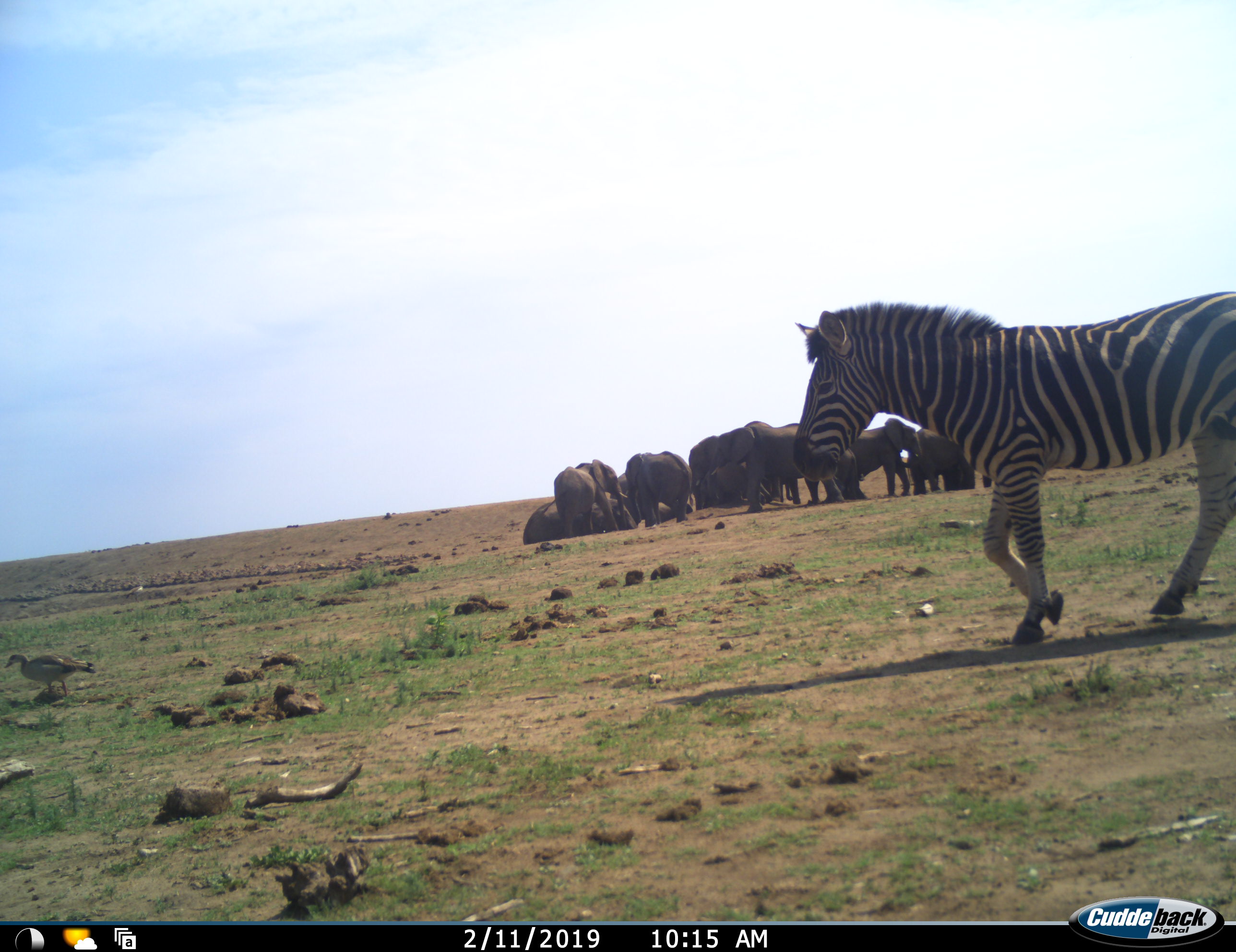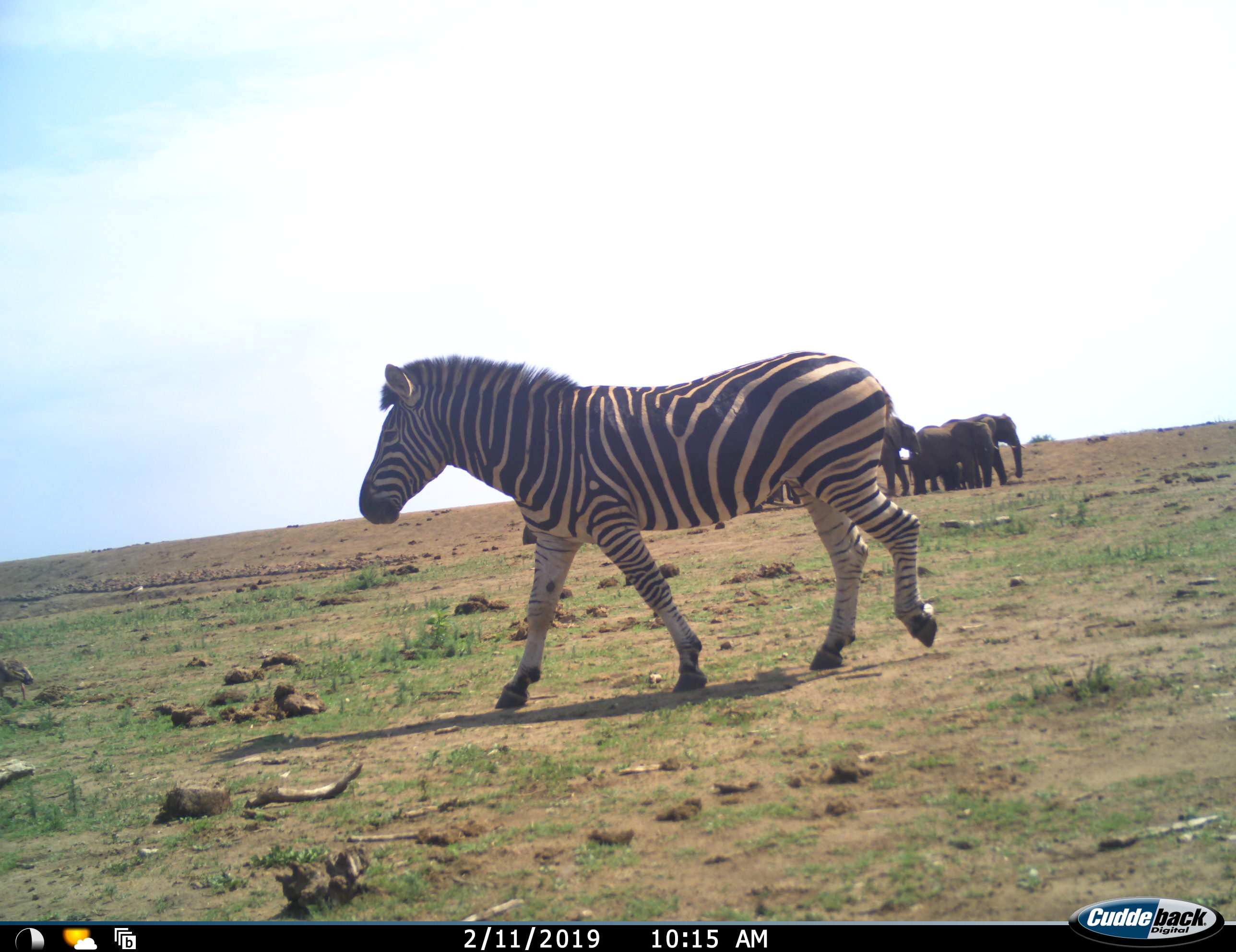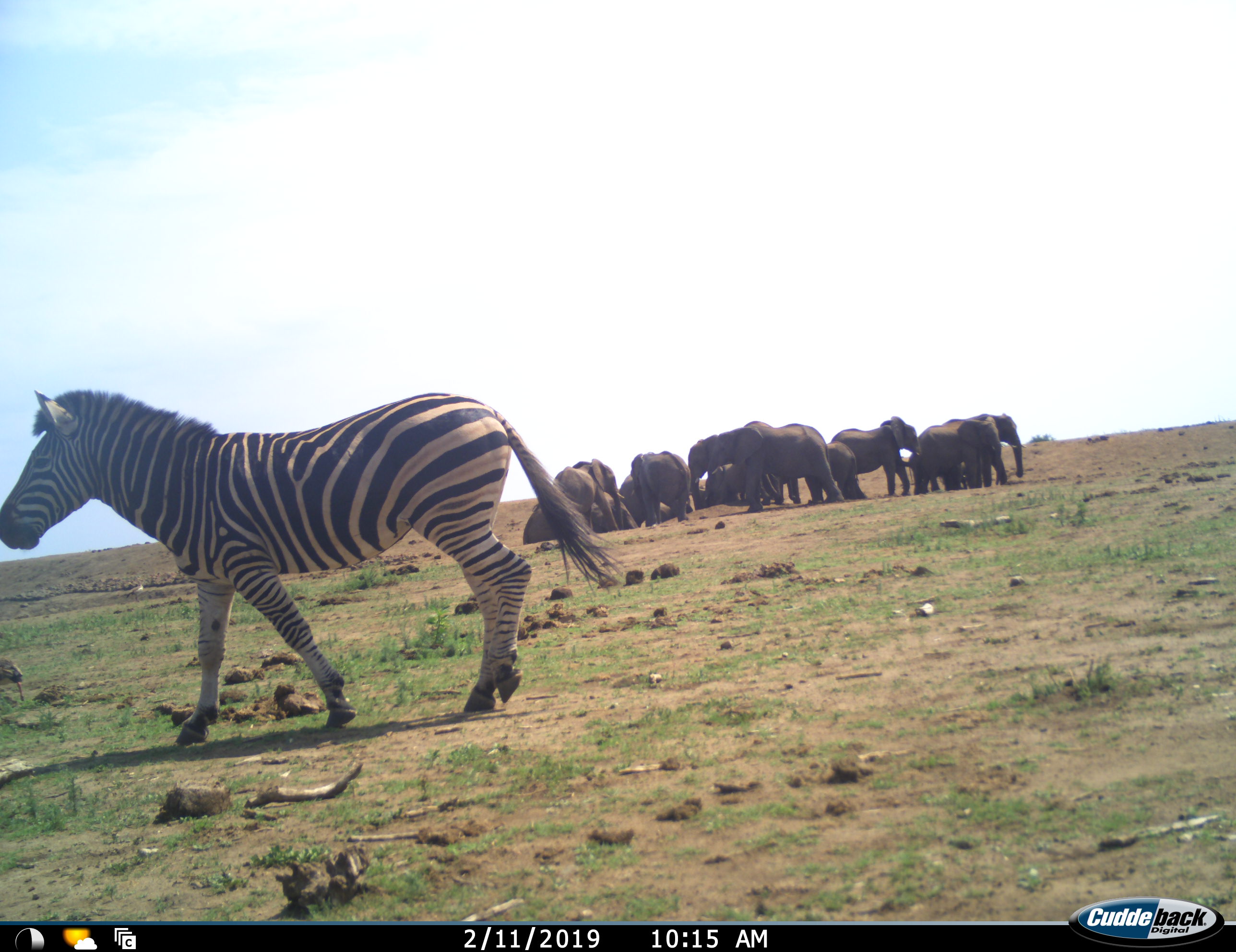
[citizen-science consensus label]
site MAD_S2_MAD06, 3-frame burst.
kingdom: Animalia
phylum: Chordata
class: Mammalia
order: Proboscidea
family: Elephantidae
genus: Loxodonta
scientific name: Loxodonta africana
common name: african bush elephant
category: elephant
Elephant (african bush elephant) (Loxodonta africana), count 11-50. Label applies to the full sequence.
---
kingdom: Animalia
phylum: Chordata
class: Mammalia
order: Perissodactyla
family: Equidae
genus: Equus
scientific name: Equus quagga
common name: plains zebra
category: zebraplains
Zebraplains (plains zebra) (Equus quagga), count 1. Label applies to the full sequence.